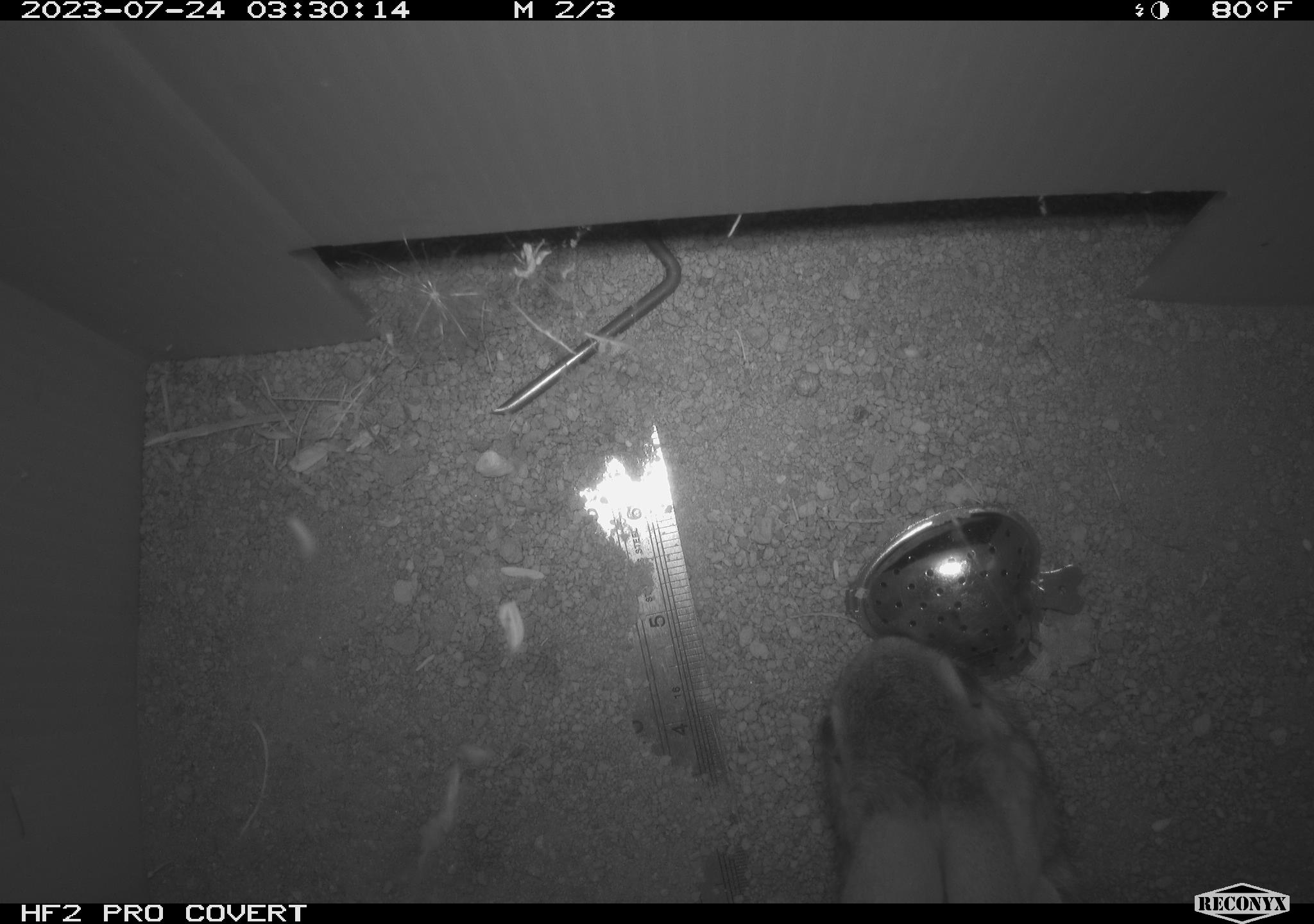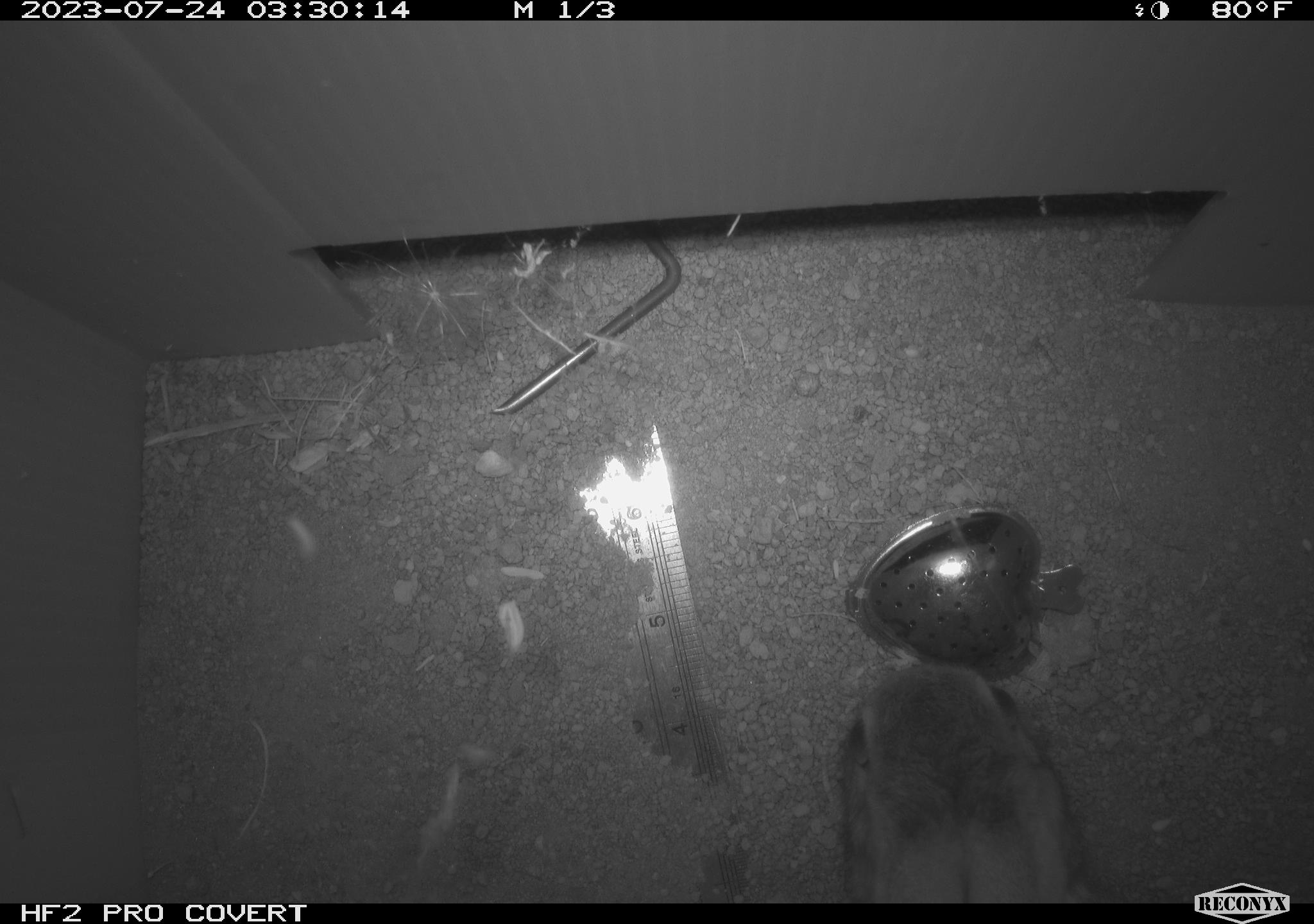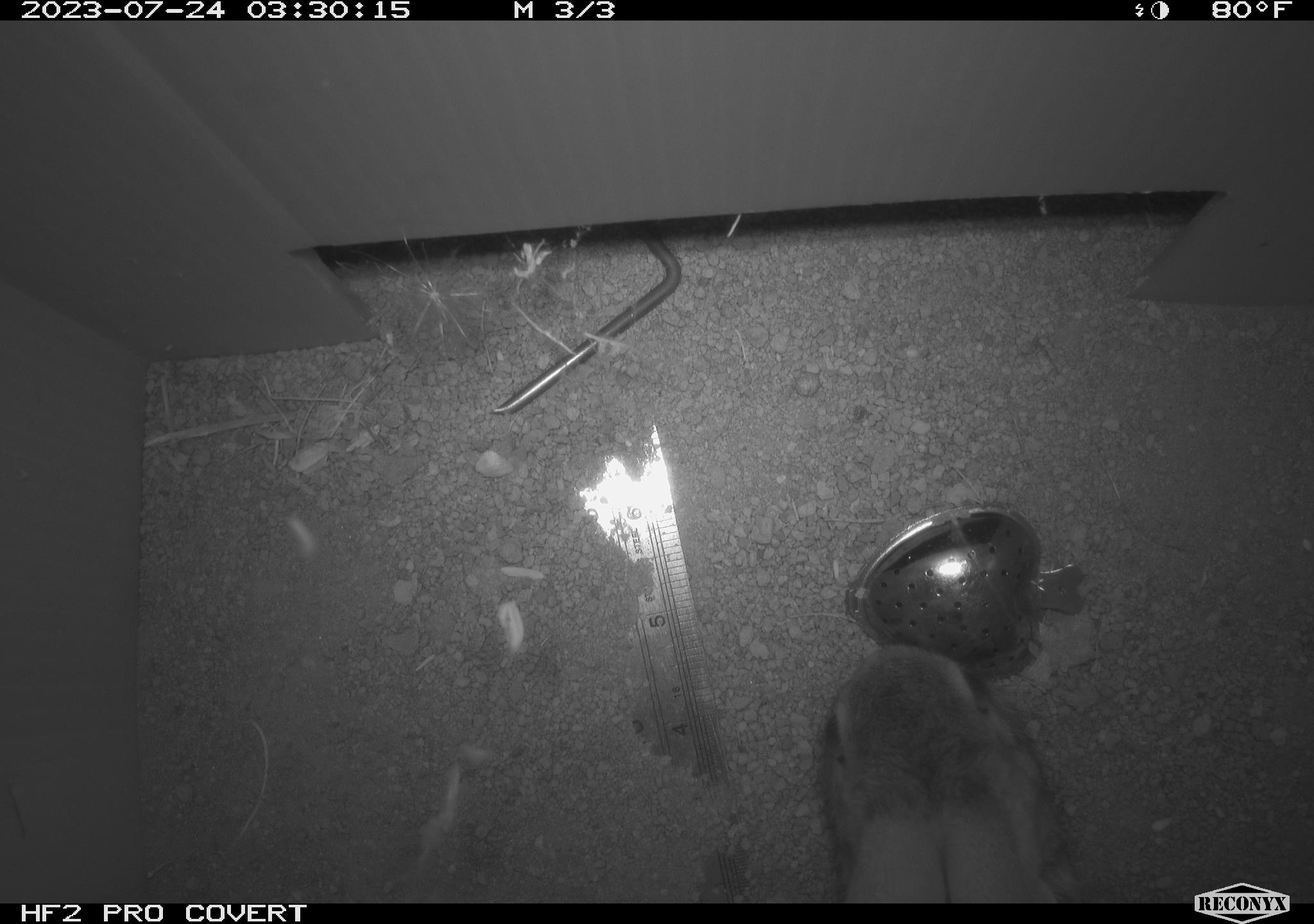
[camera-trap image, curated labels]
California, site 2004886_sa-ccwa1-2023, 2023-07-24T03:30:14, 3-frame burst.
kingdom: Animalia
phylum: Chordata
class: Mammalia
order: Lagomorpha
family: Leporidae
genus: Sylvilagus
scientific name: Sylvilagus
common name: cottontail rabbits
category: sylvilagus species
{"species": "sylvilagus species (cottontail rabbits) (Sylvilagus)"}